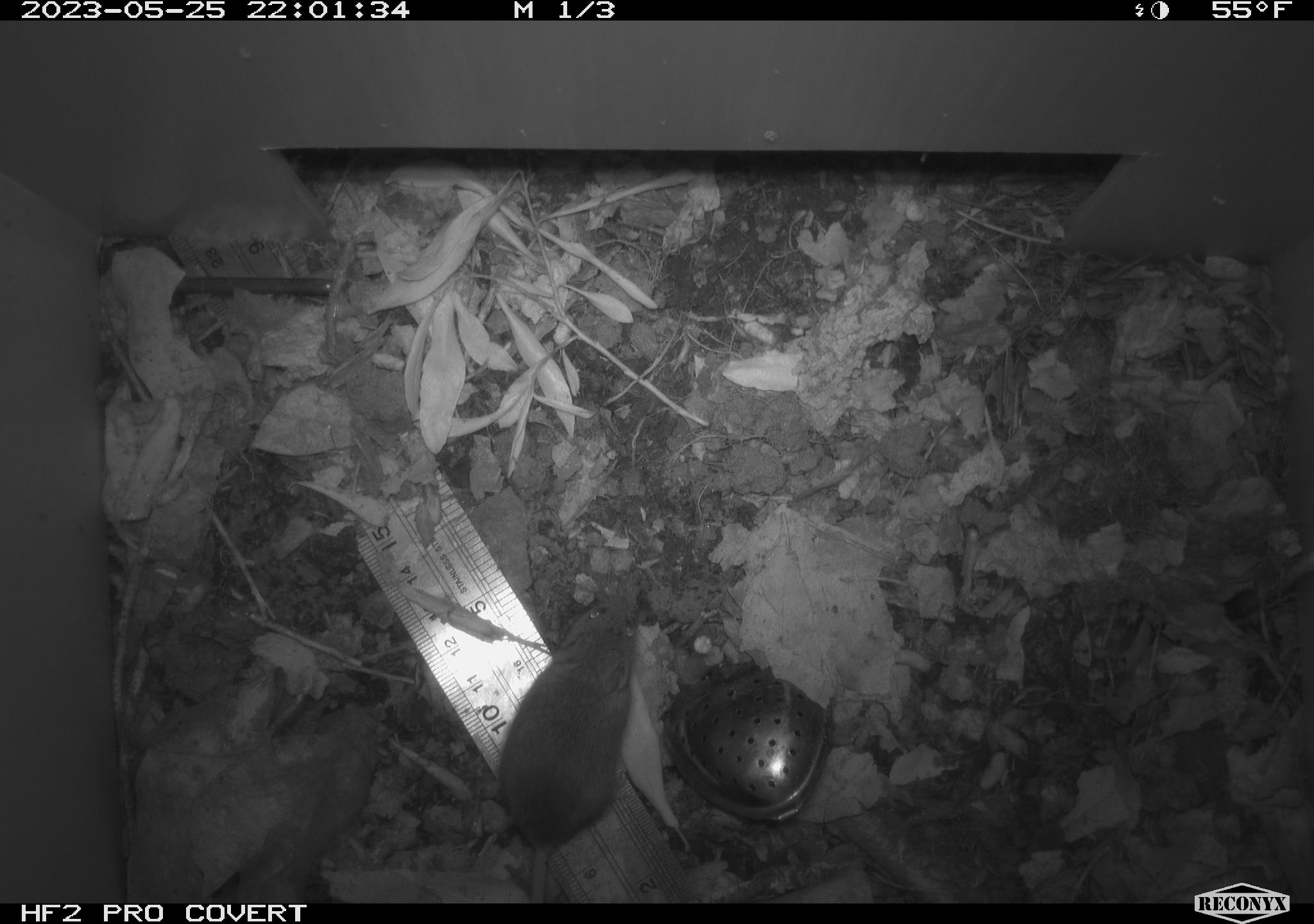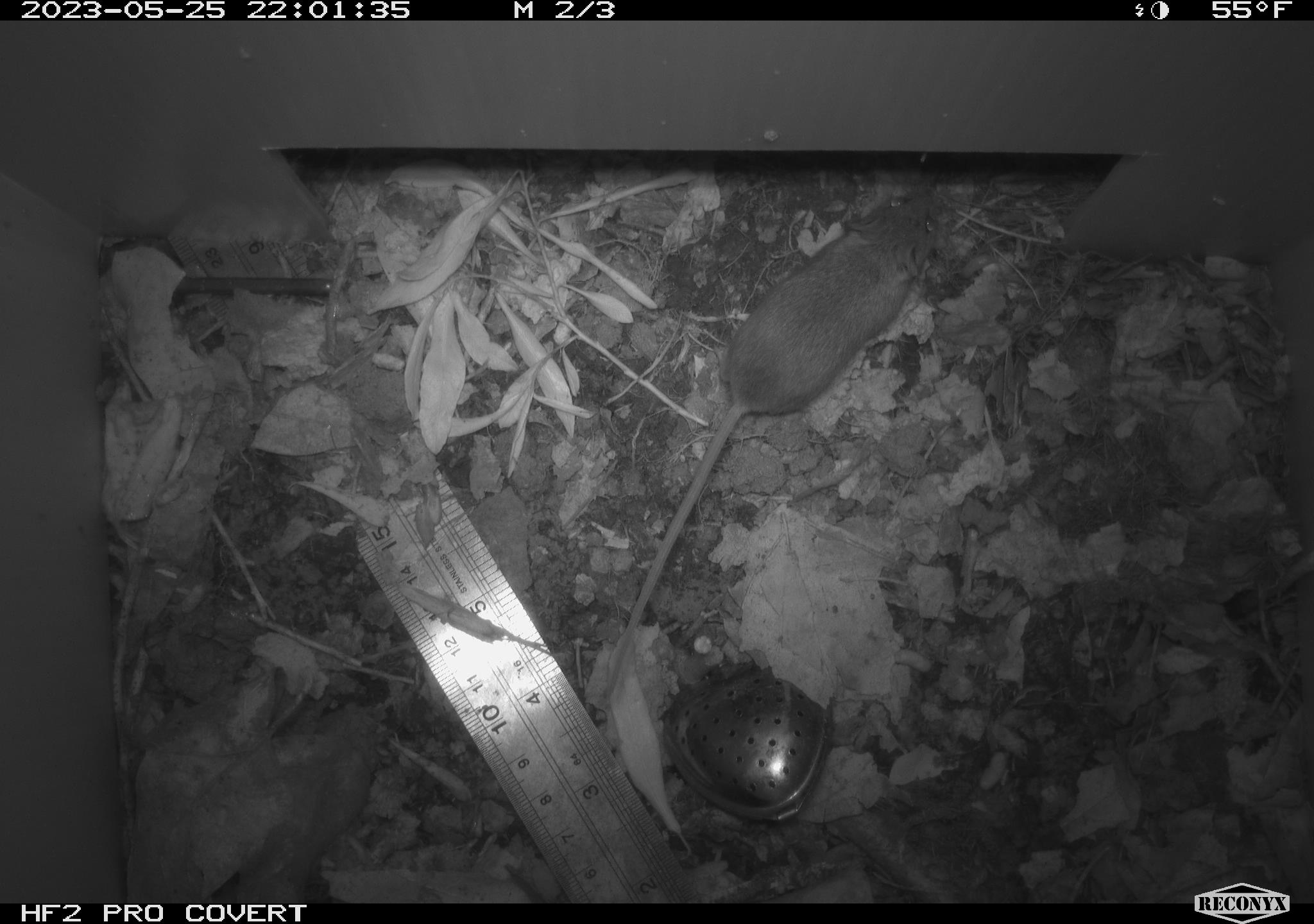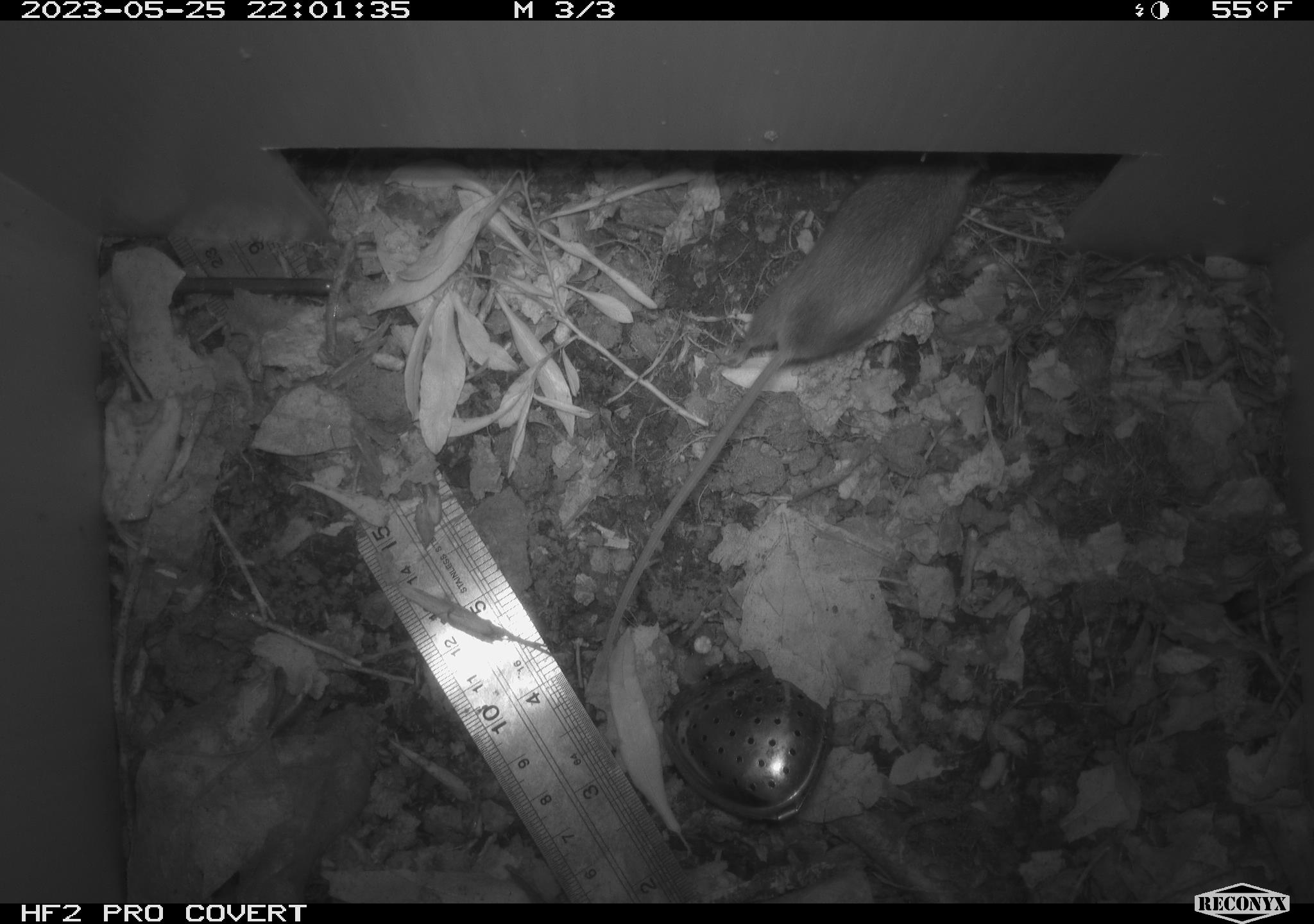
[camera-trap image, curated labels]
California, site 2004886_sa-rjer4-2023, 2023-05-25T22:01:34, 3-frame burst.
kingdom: Animalia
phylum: Chordata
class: Mammalia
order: Rodentia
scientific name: Rodentia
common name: mouse species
Mouse species (Rodentia).